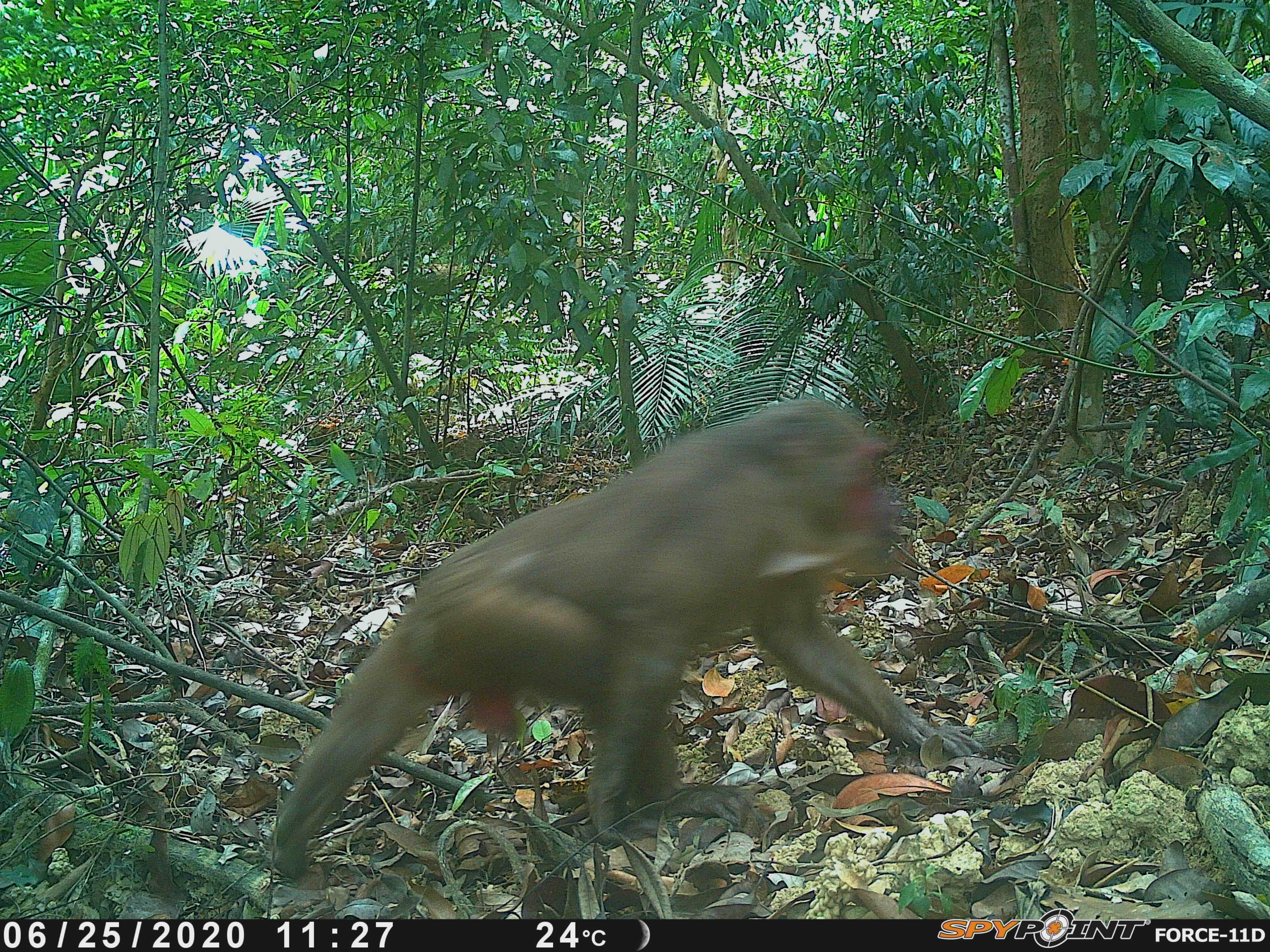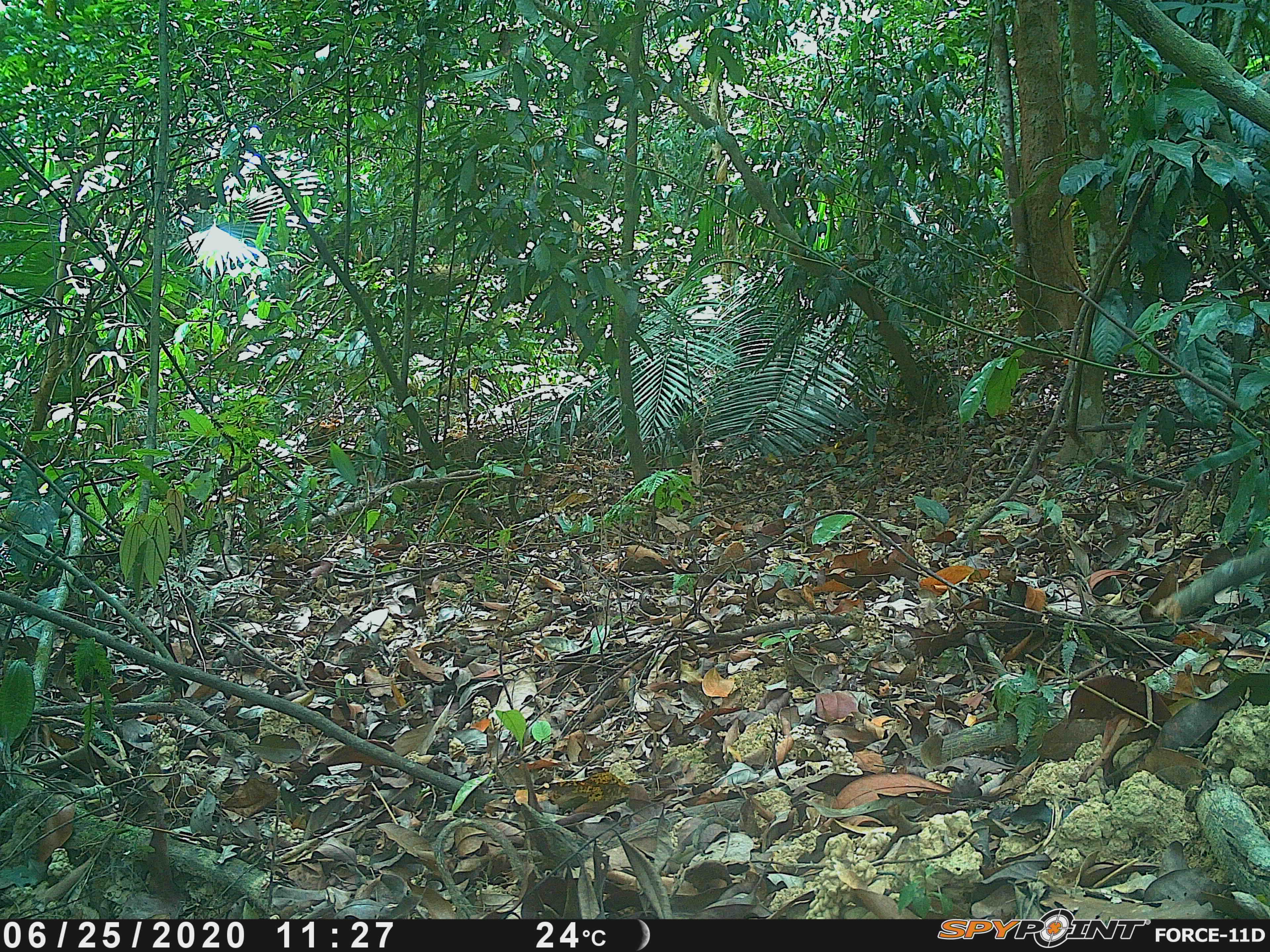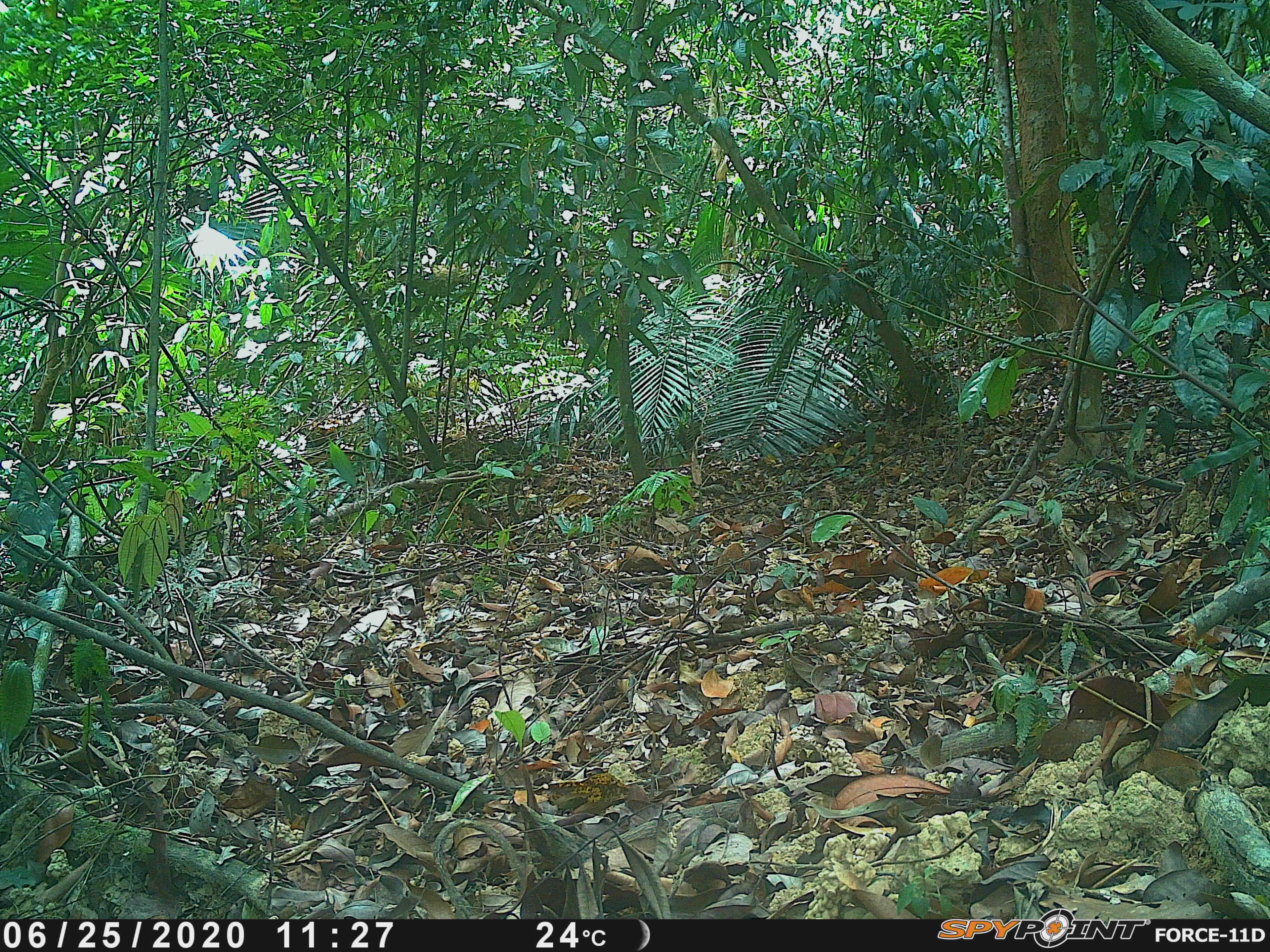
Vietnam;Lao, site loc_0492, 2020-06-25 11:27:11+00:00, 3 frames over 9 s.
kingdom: Animalia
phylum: Chordata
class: Mammalia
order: Primates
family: Cercopithecidae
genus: Macaca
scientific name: Macaca arctoides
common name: stump-tailed macaque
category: stump tailed macaque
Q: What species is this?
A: Stump tailed macaque (stump-tailed macaque) (Macaca arctoides).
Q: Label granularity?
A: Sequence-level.